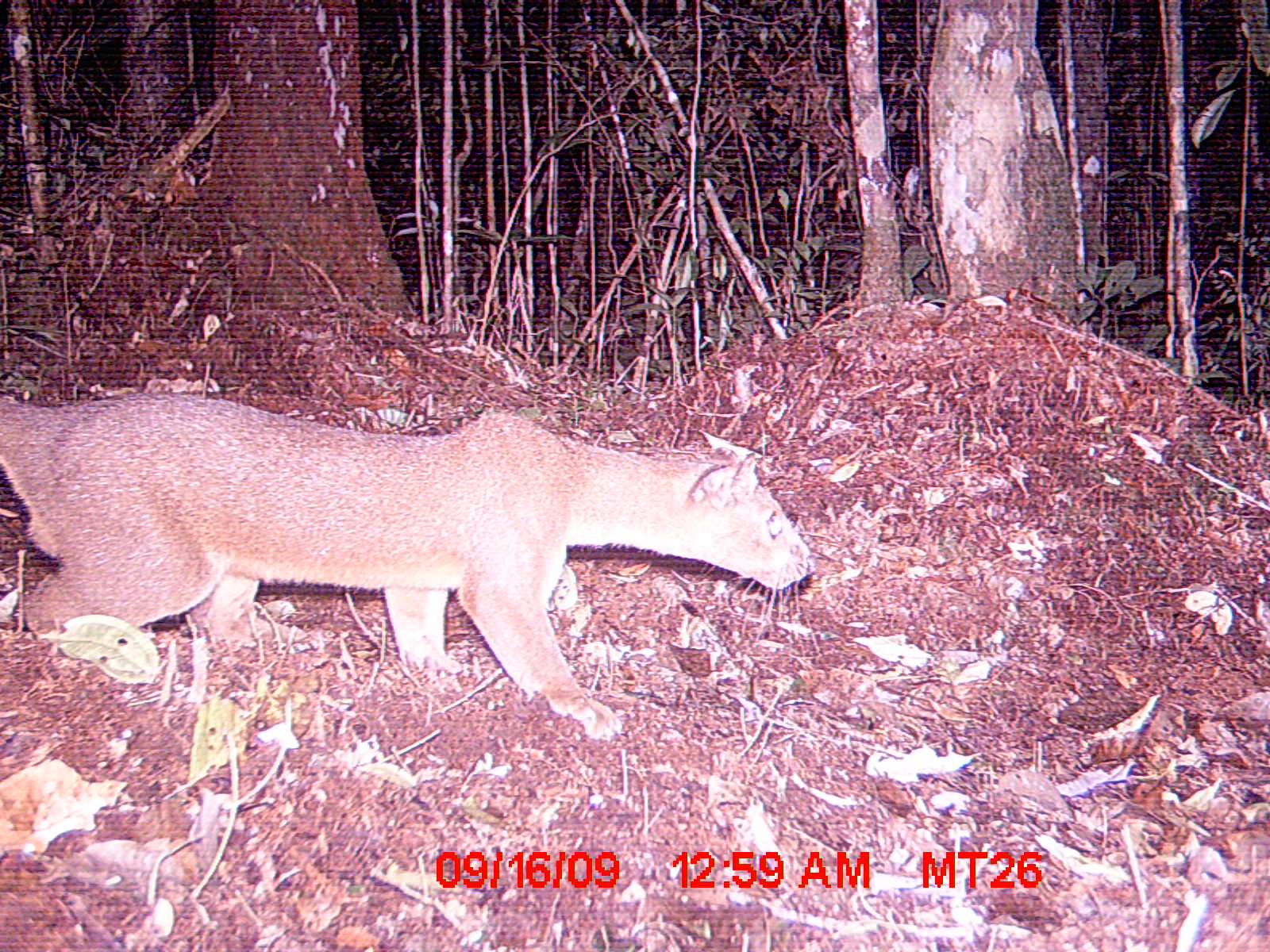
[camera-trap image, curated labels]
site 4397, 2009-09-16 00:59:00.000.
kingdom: Animalia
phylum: Chordata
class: Mammalia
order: Carnivora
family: Eupleridae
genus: Cryptoprocta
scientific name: Cryptoprocta ferox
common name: fossa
Cryptoprocta ferox (fossa), count 1.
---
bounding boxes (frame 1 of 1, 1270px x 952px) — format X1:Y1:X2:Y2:
cryptoprocta ferox: 1:386:822:737